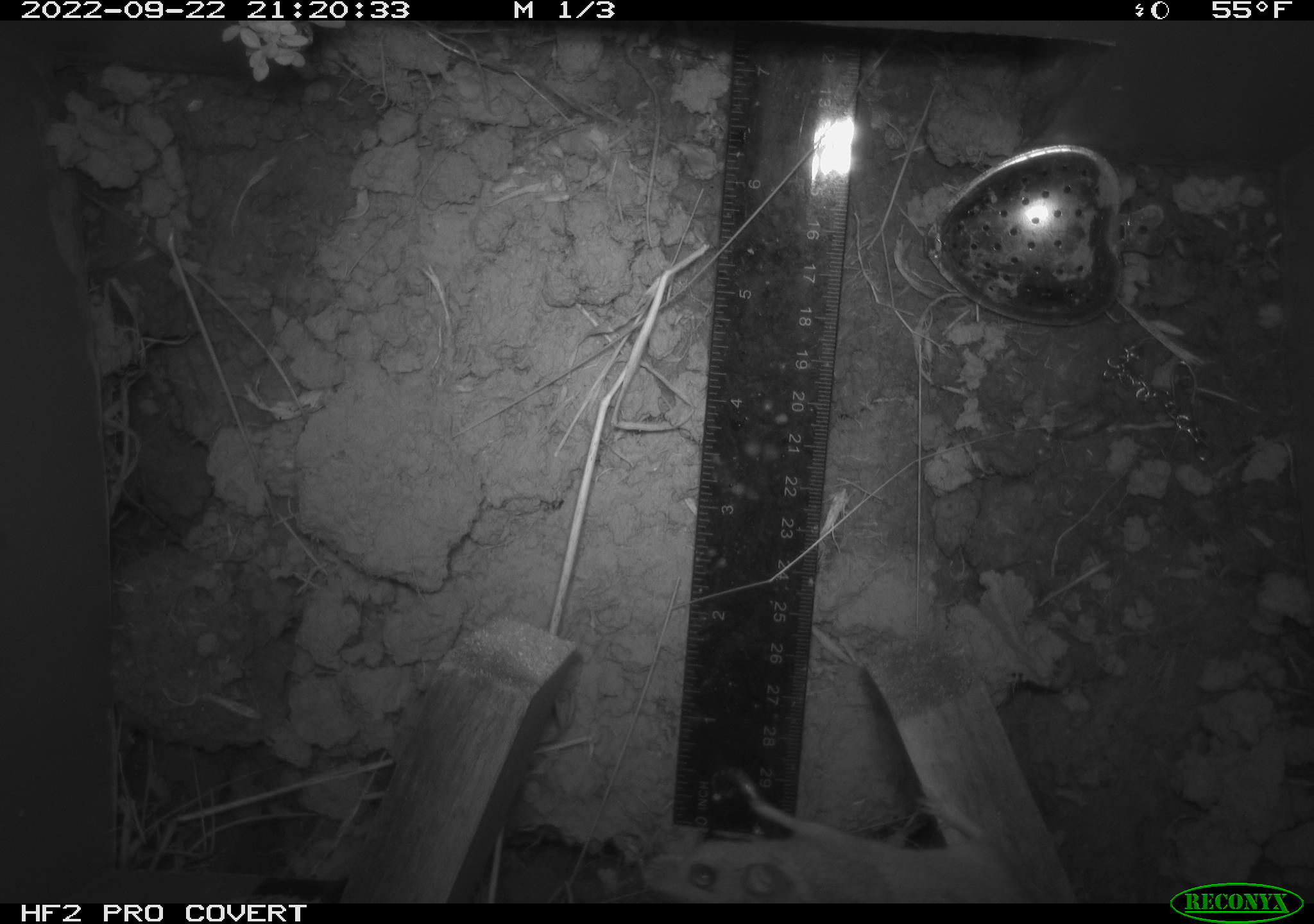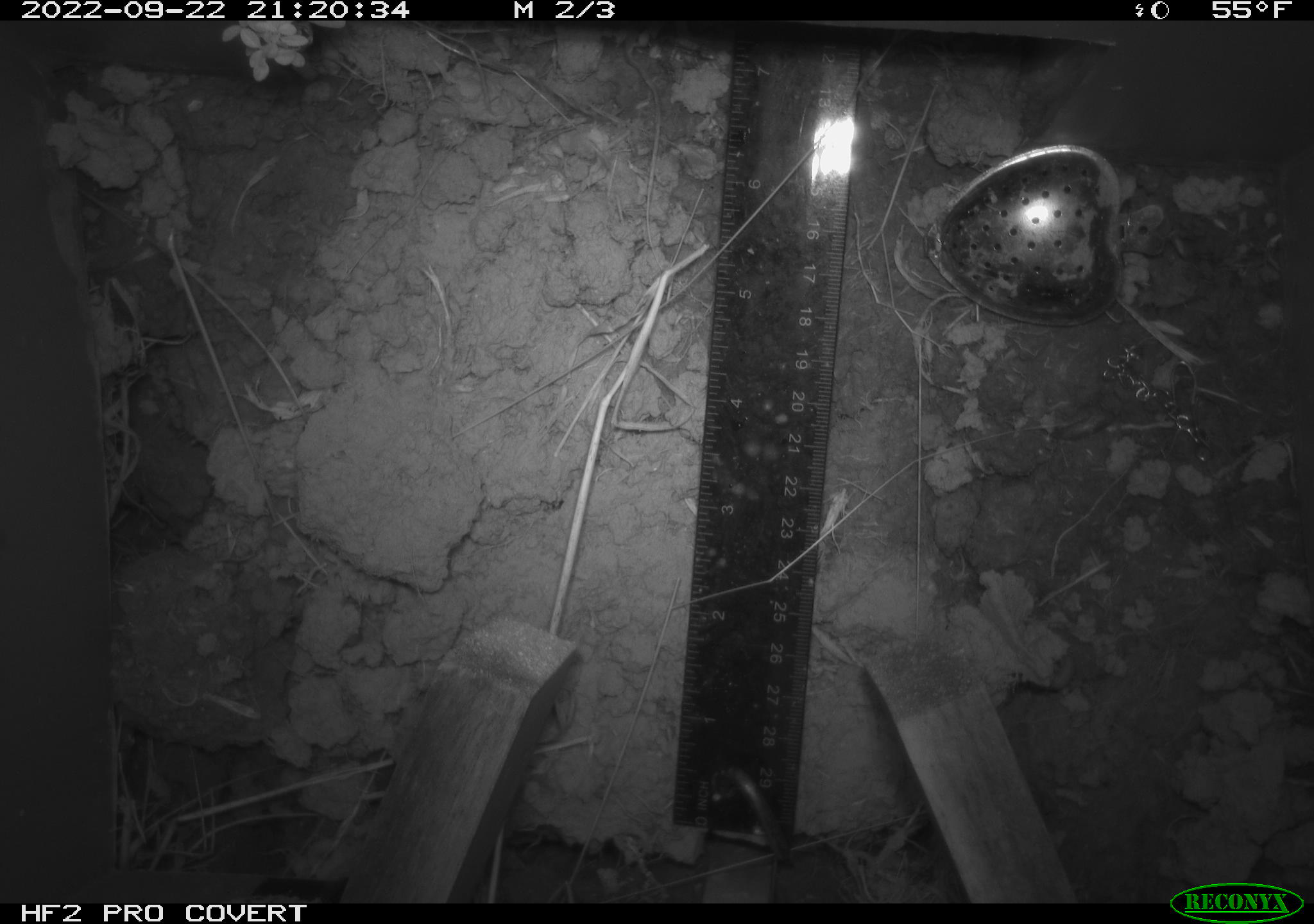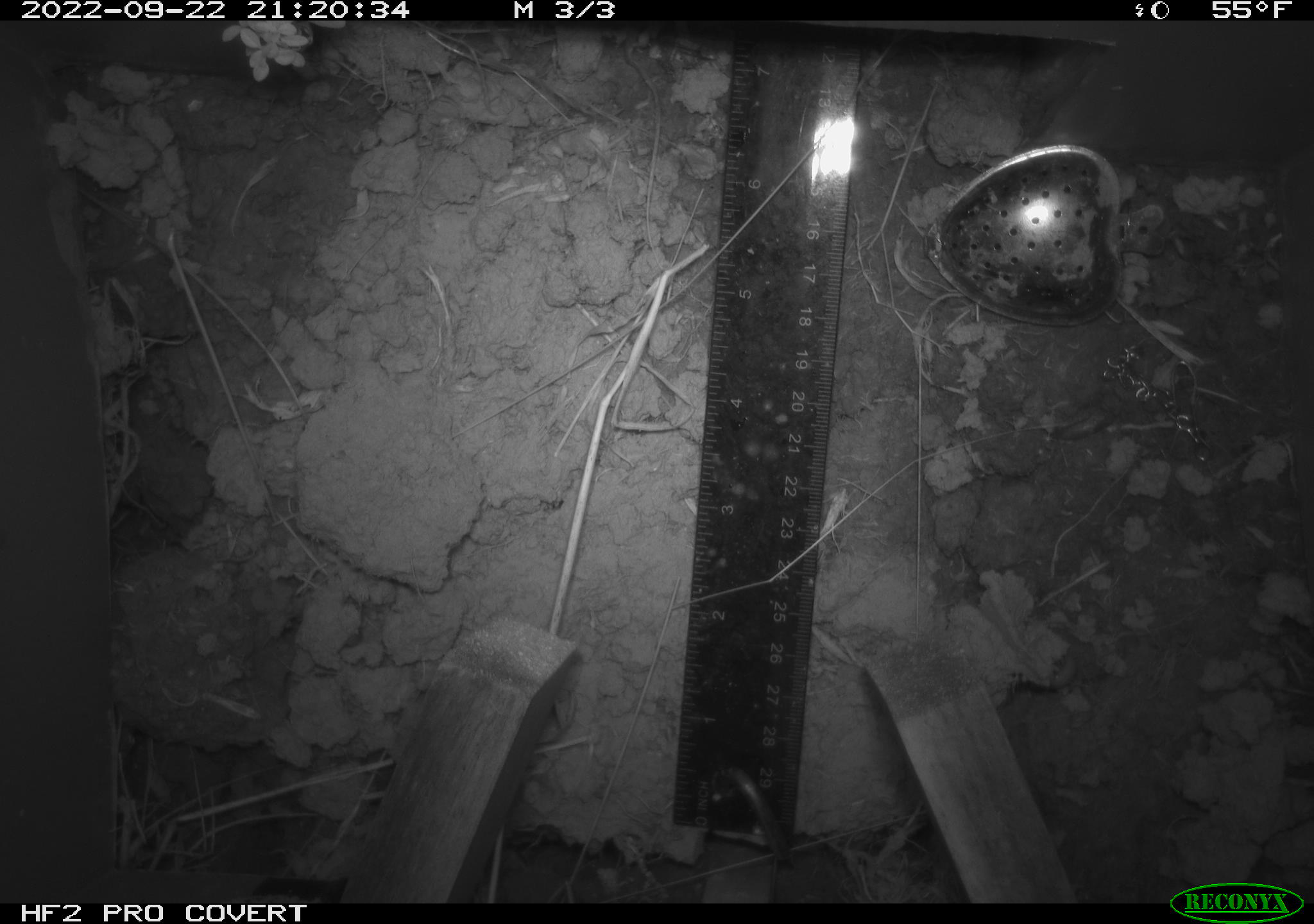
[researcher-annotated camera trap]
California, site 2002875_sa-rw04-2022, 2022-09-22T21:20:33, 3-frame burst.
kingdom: Animalia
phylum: Chordata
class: Mammalia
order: Rodentia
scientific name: Rodentia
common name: mouse species